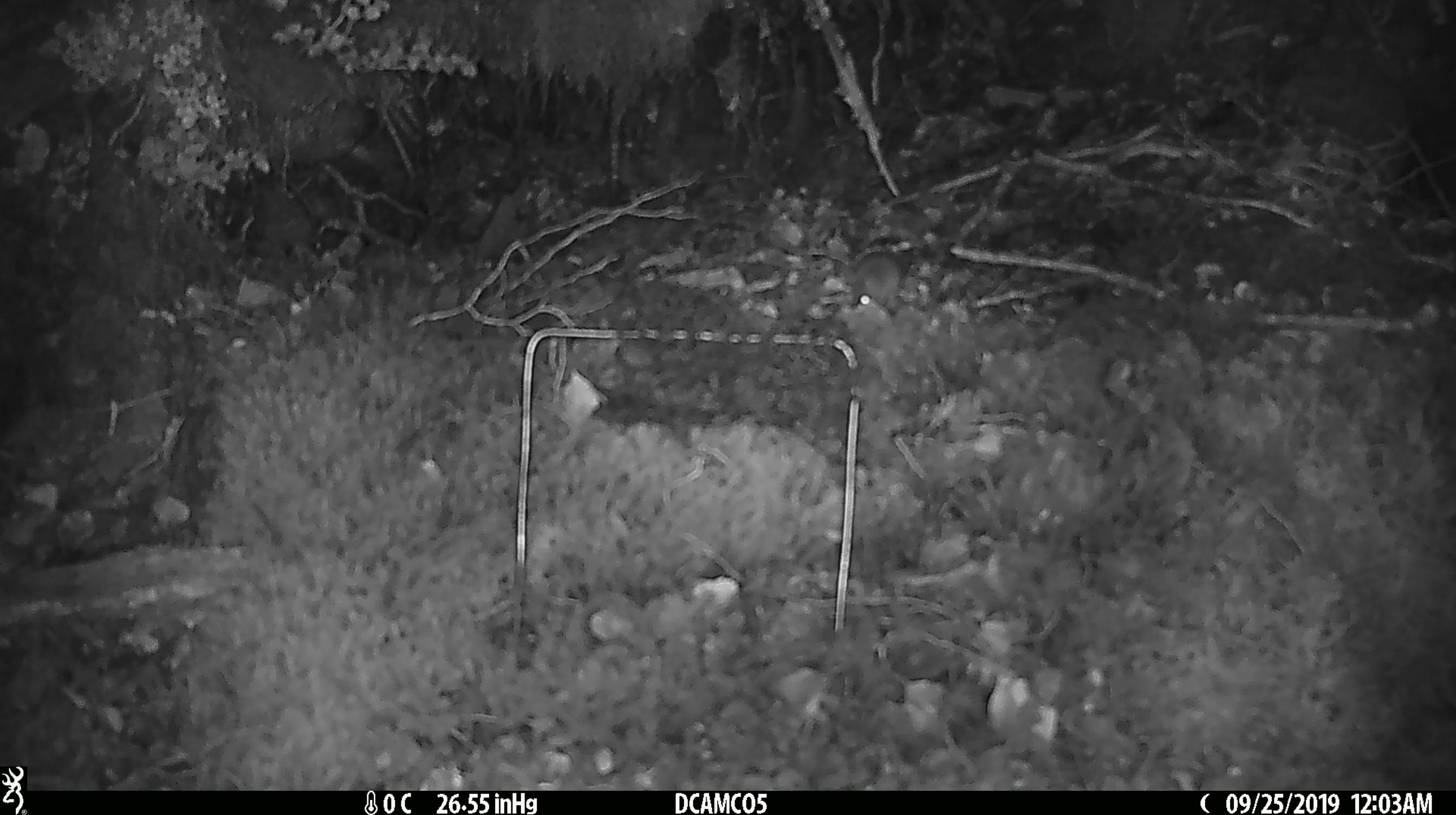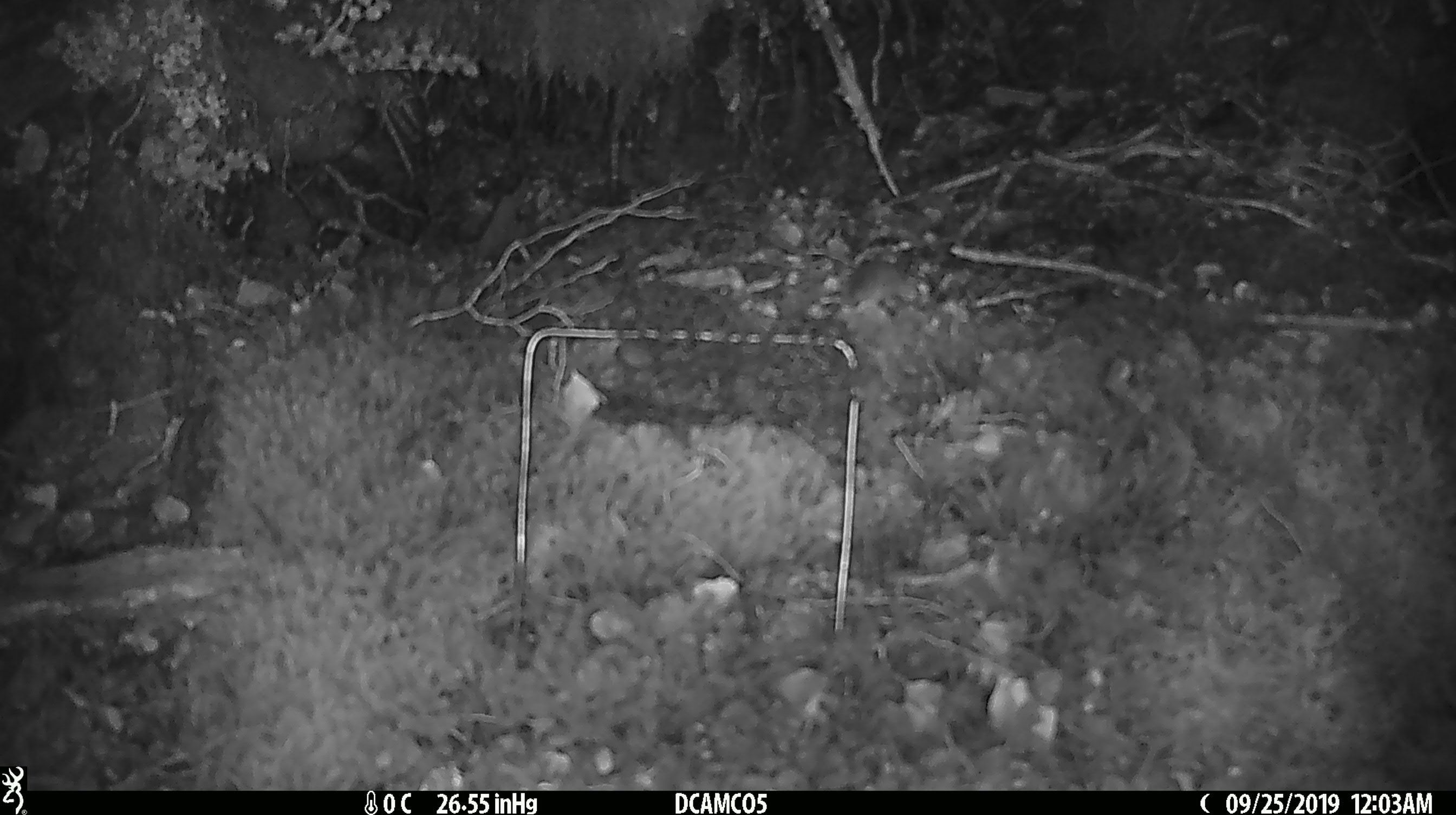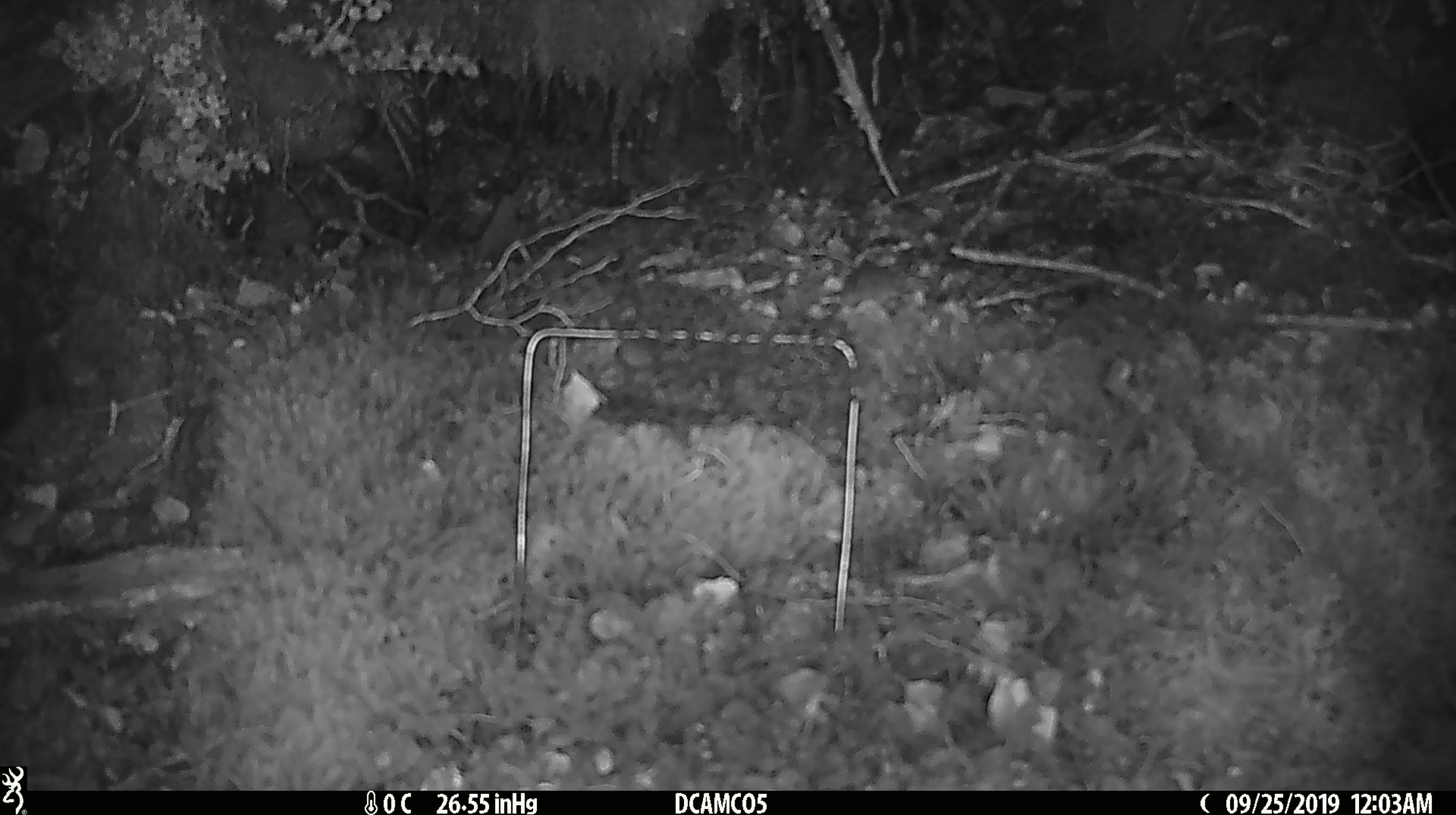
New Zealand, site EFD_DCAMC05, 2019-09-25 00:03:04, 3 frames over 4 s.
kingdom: Animalia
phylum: Chordata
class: Mammalia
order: Rodentia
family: Muridae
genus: Mus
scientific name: Mus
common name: mouse